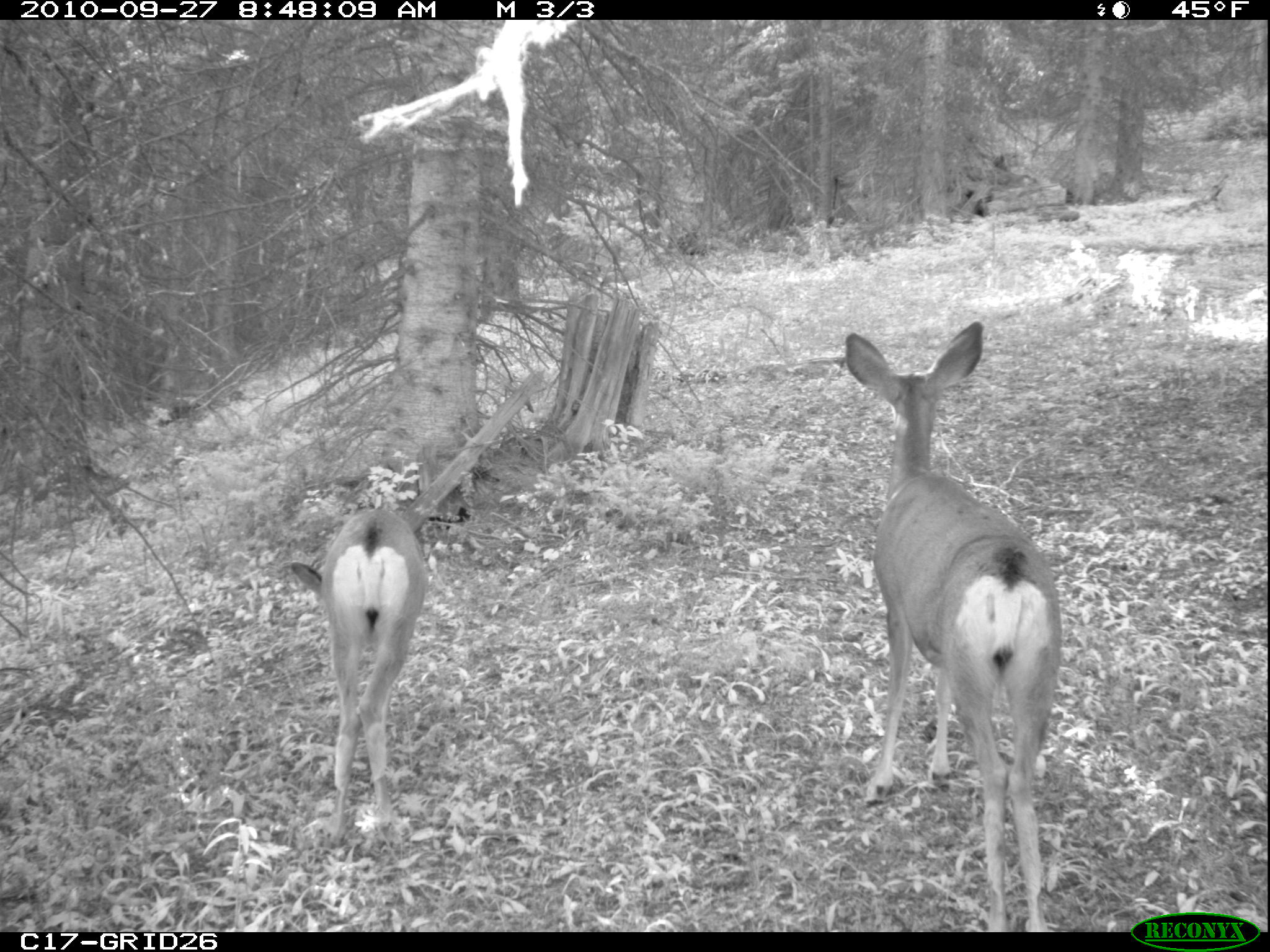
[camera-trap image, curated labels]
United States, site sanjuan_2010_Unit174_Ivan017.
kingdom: Animalia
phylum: Chordata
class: Mammalia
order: Artiodactyla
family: Cervidae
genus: Odocoileus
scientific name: Odocoileus hemionus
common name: mule deer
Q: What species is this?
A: Odocoileus hemionus (mule deer).